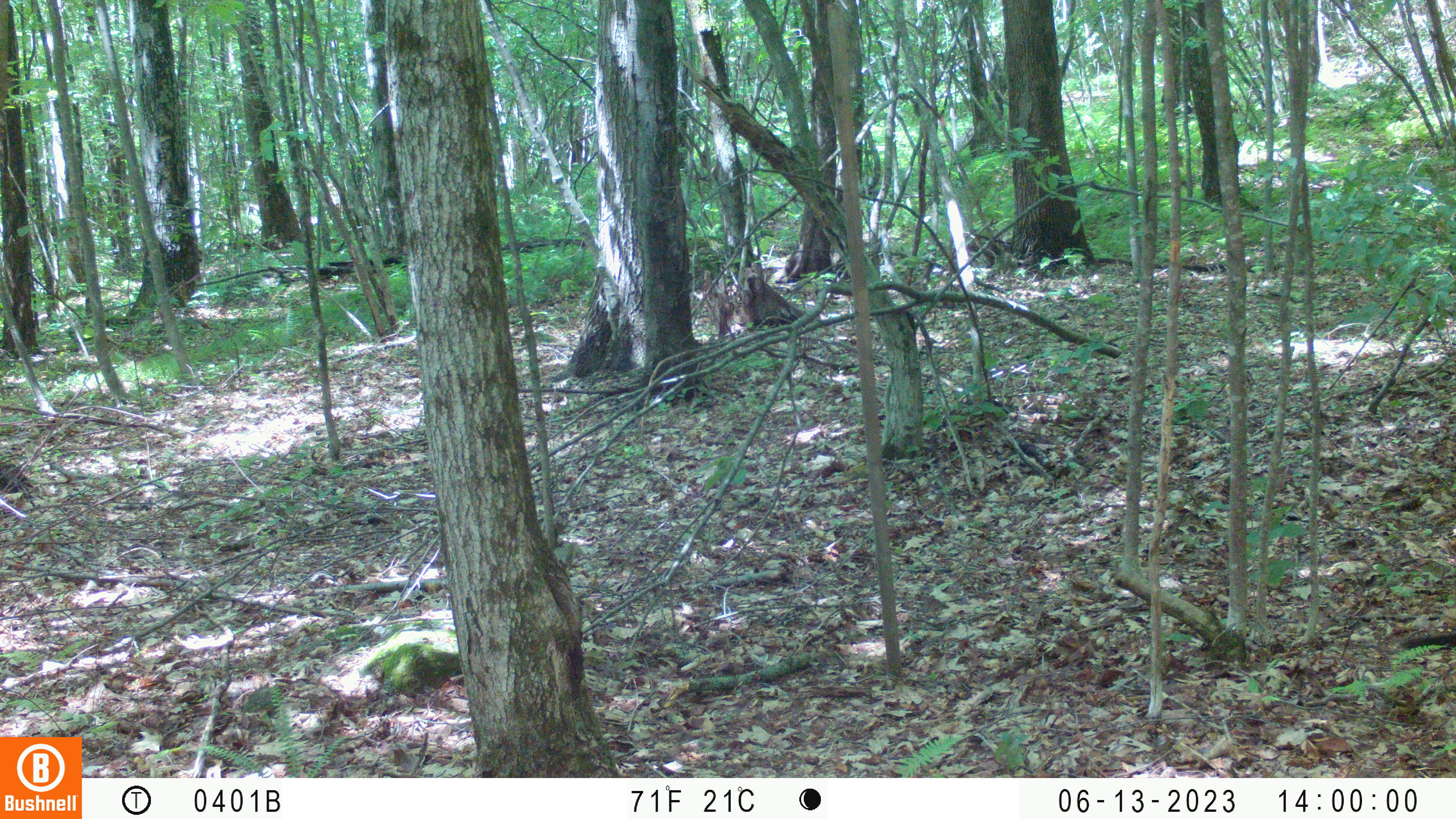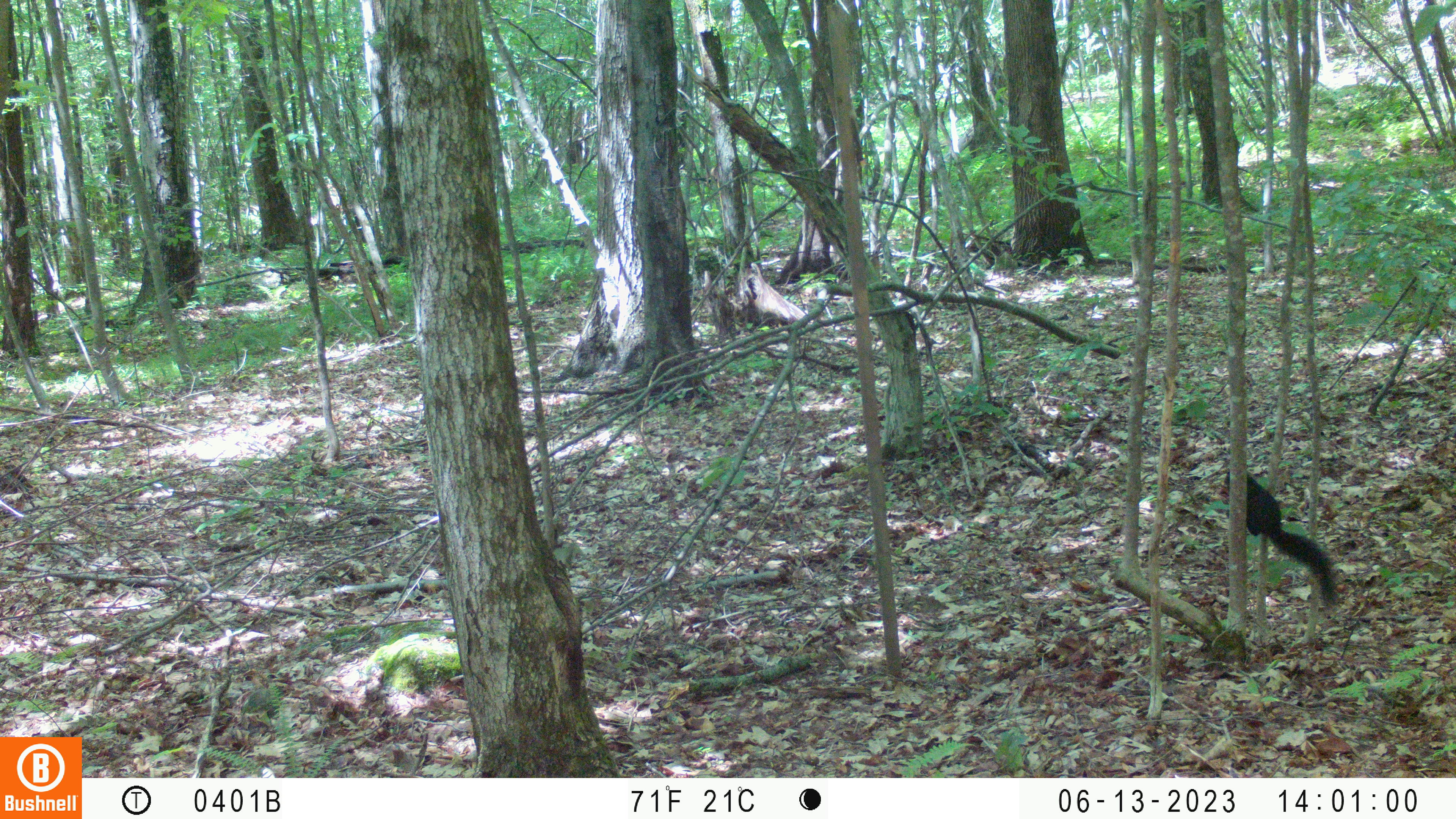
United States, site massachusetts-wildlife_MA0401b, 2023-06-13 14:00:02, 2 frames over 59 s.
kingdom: Animalia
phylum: Chordata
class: Mammalia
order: Rodentia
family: Sciuridae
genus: Sciurus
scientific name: Sciurus carolinensis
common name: gray squirrel